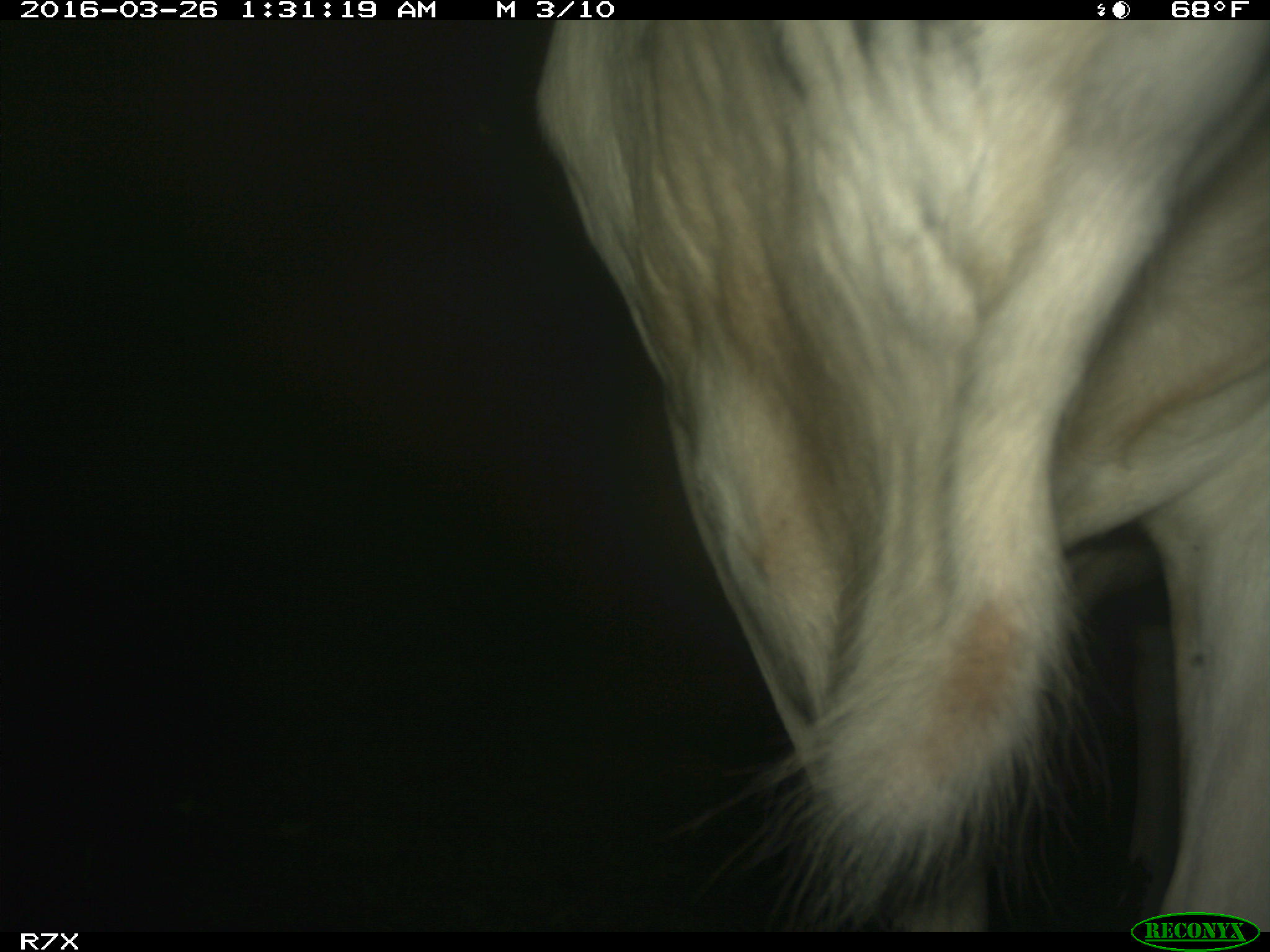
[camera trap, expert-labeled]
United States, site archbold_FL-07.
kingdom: Animalia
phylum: Chordata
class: Mammalia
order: Artiodactyla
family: Bovidae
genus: Bos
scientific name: Bos taurus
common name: domestic cow